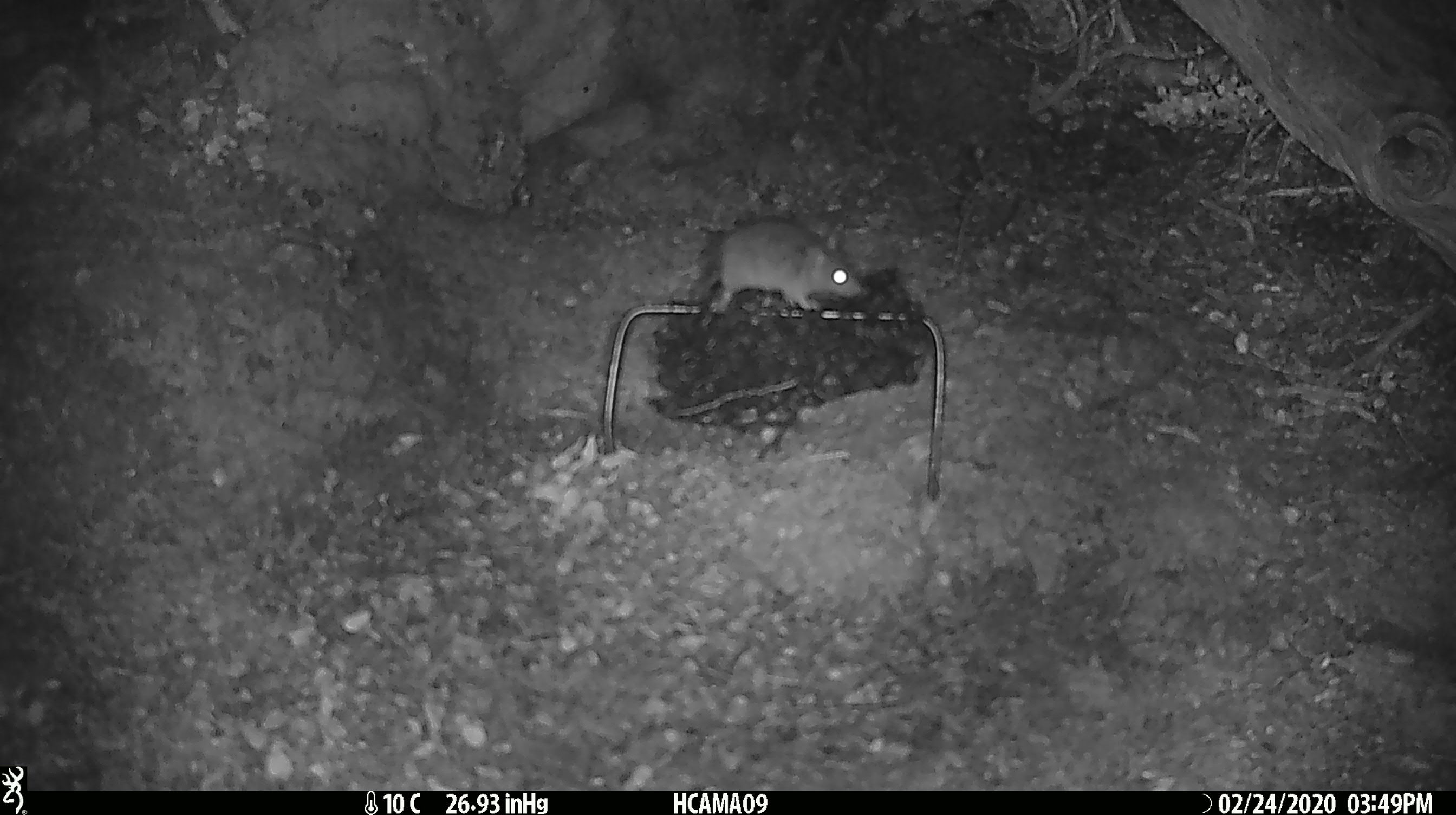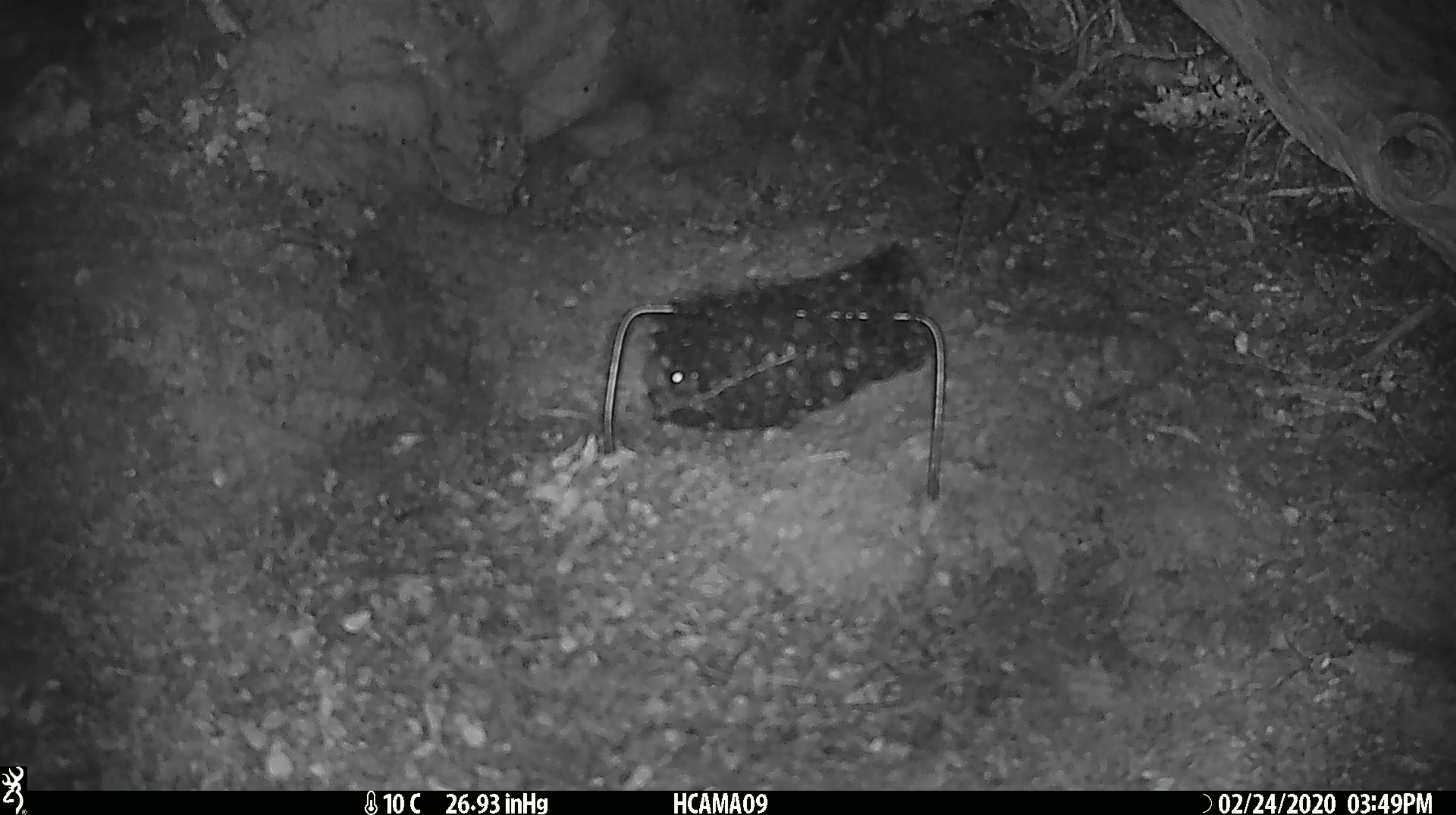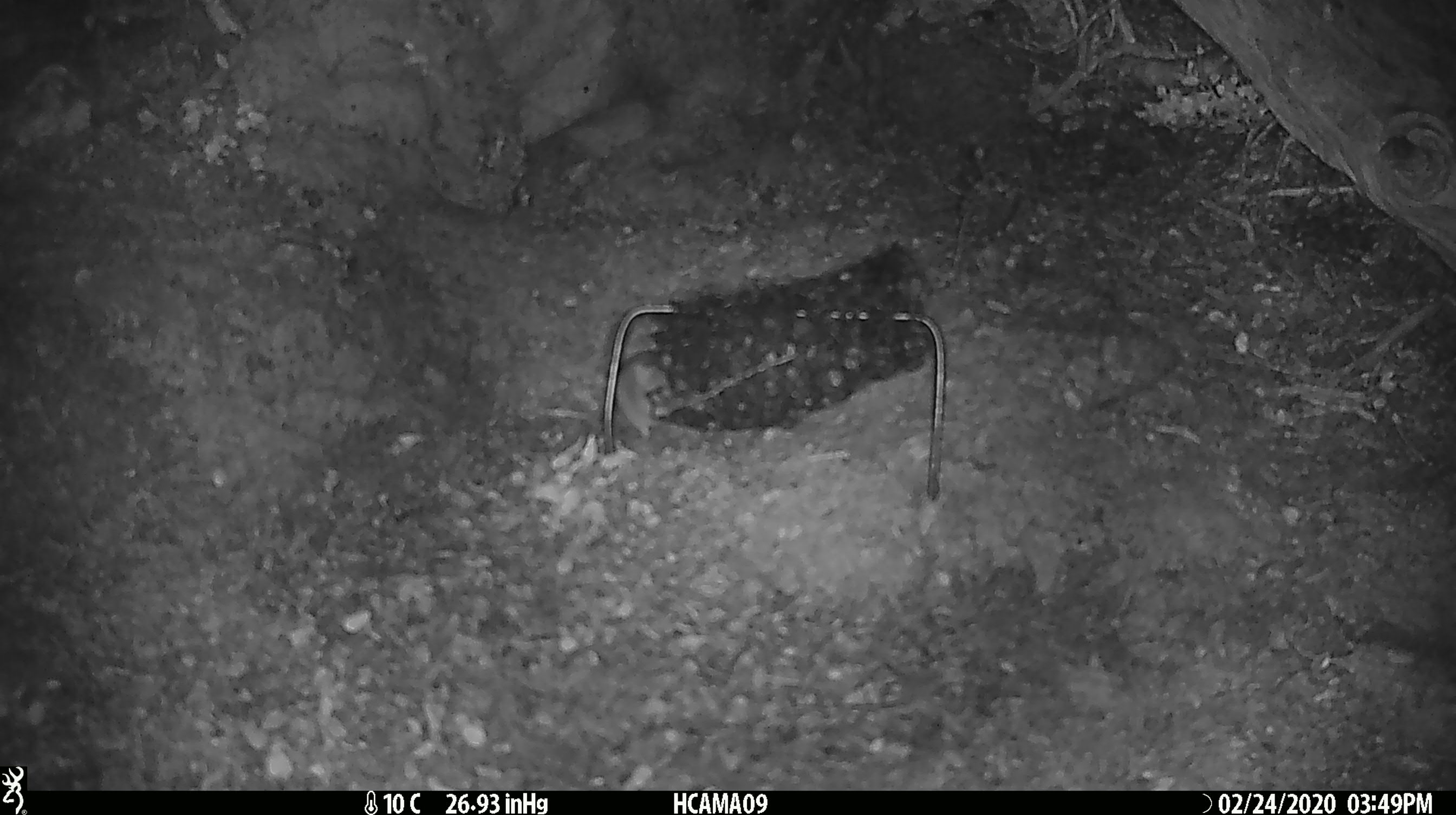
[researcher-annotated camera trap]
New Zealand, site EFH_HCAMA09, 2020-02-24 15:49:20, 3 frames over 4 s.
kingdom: Animalia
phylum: Chordata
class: Mammalia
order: Rodentia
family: Muridae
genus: Mus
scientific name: Mus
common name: mouse